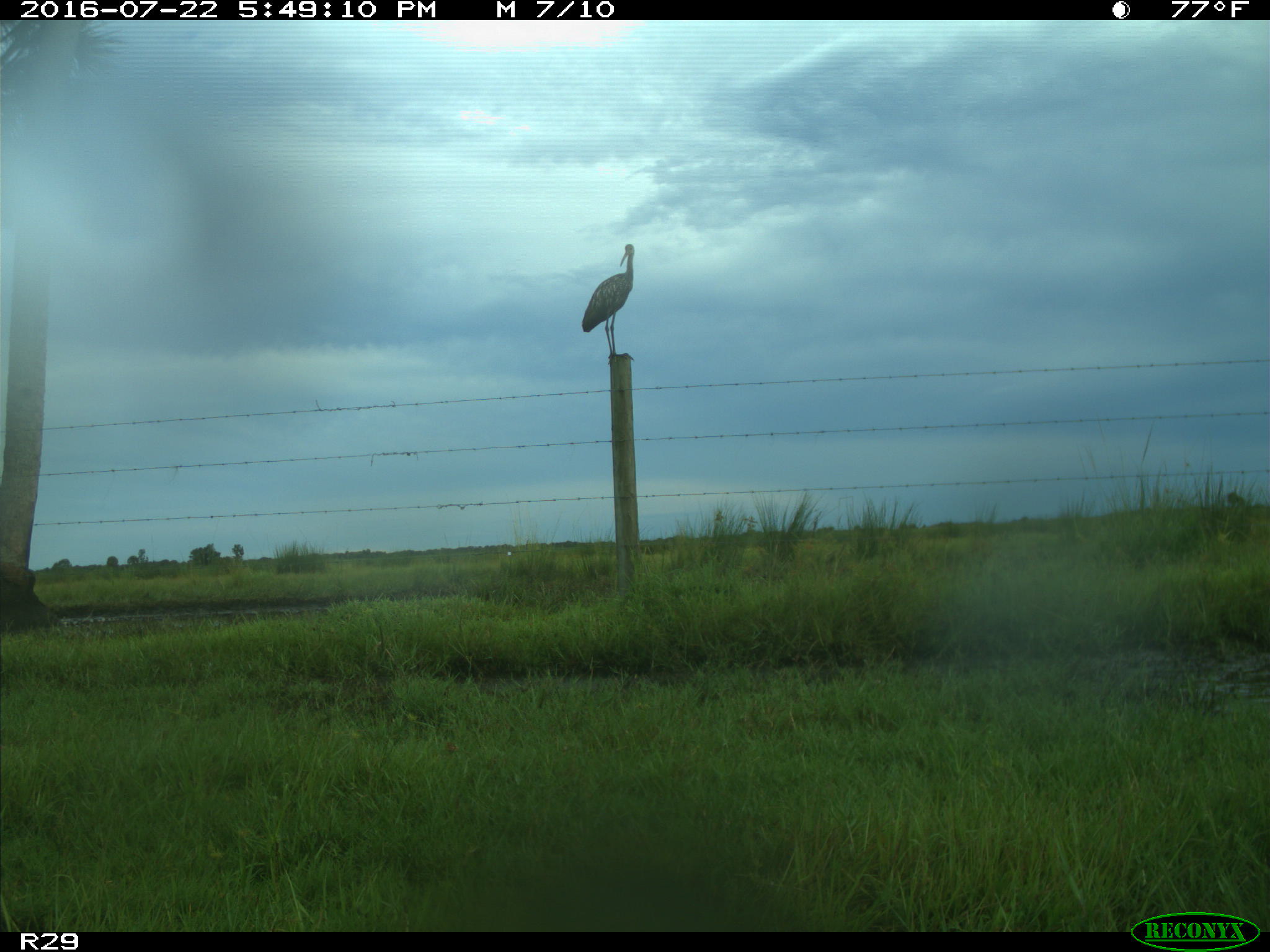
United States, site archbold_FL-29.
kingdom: Animalia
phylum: Chordata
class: Mammalia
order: Artiodactyla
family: Bovidae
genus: Bos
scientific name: Bos taurus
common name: domestic cow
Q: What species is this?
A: Bos taurus (domestic cow).